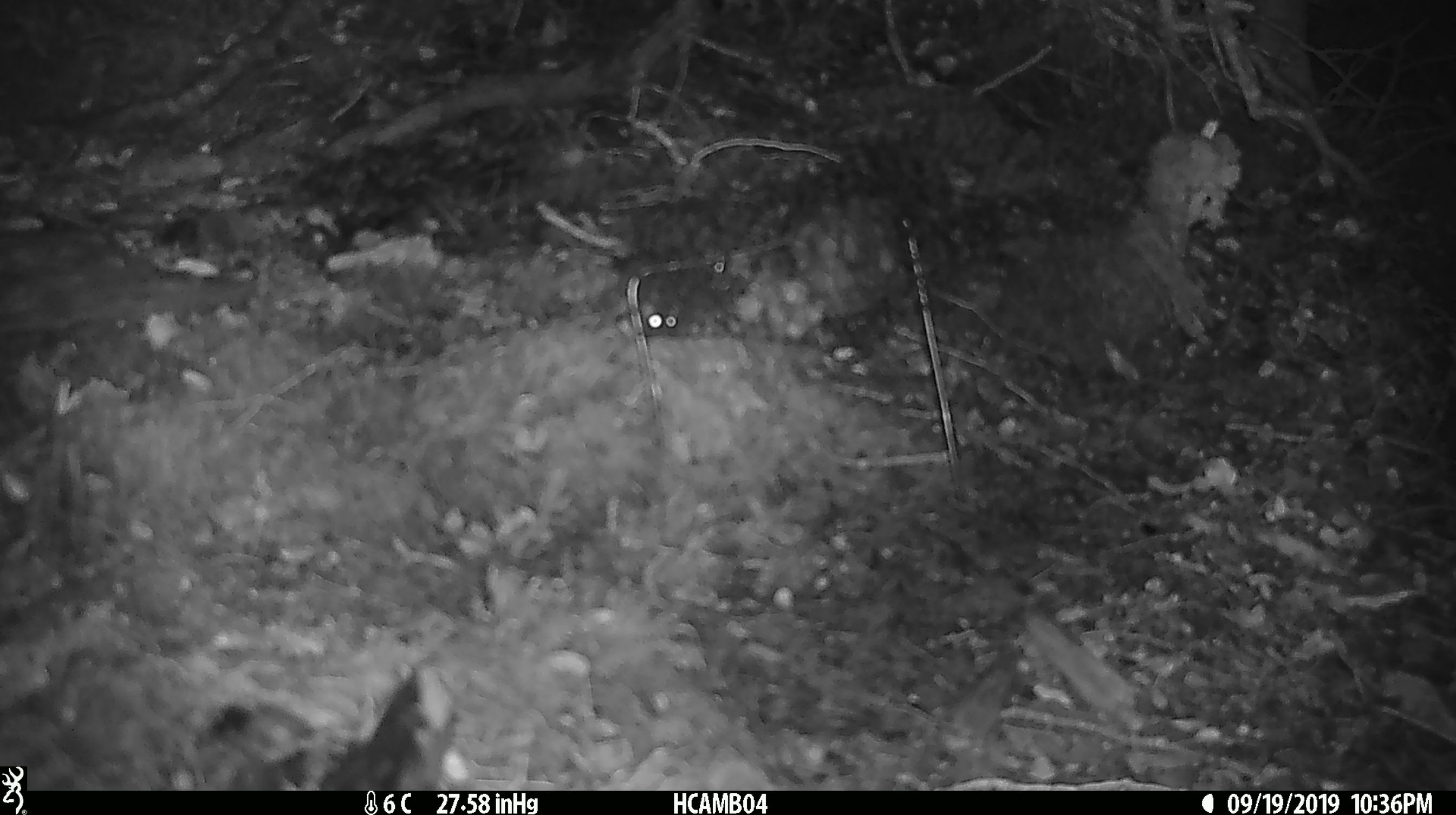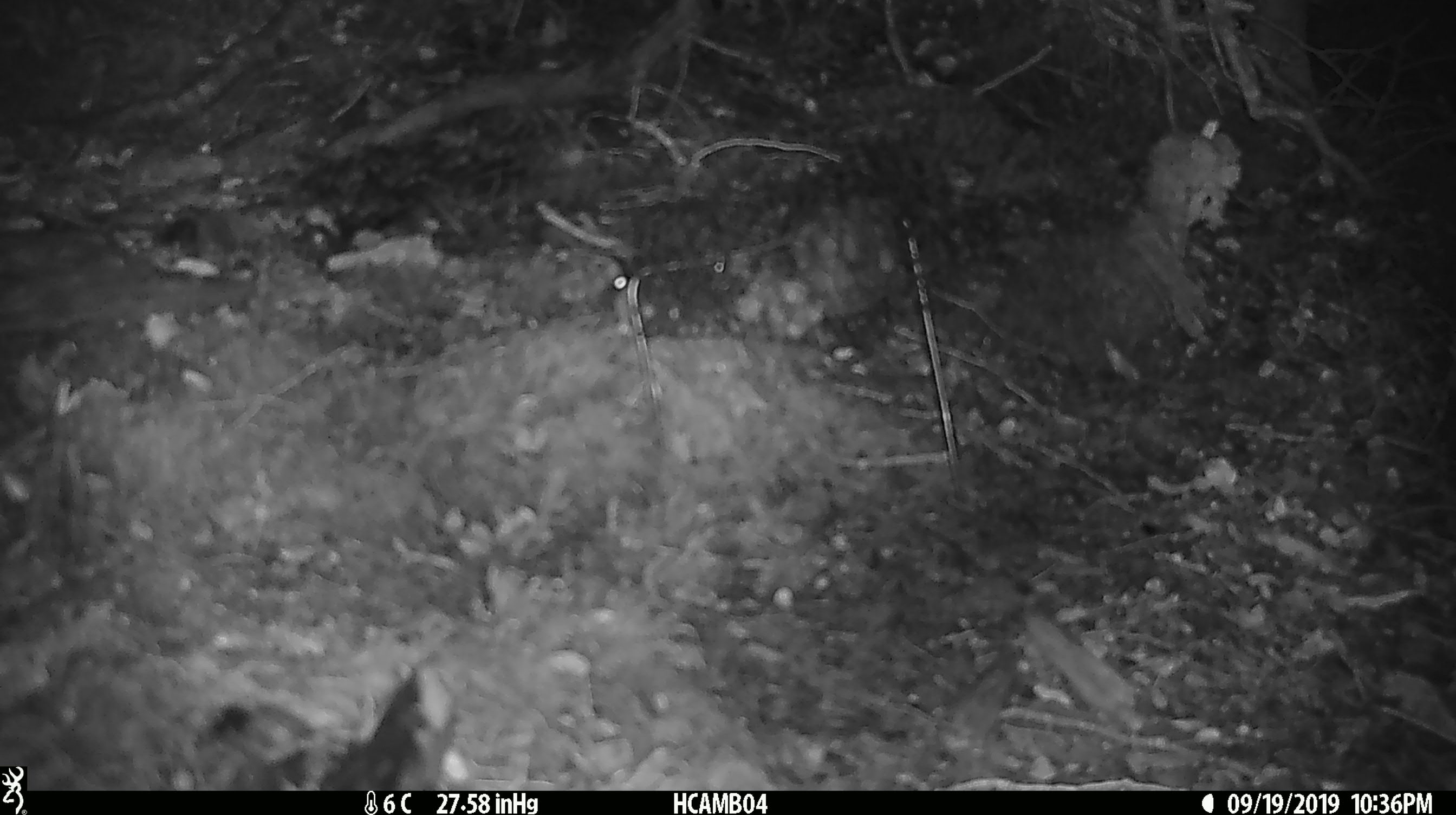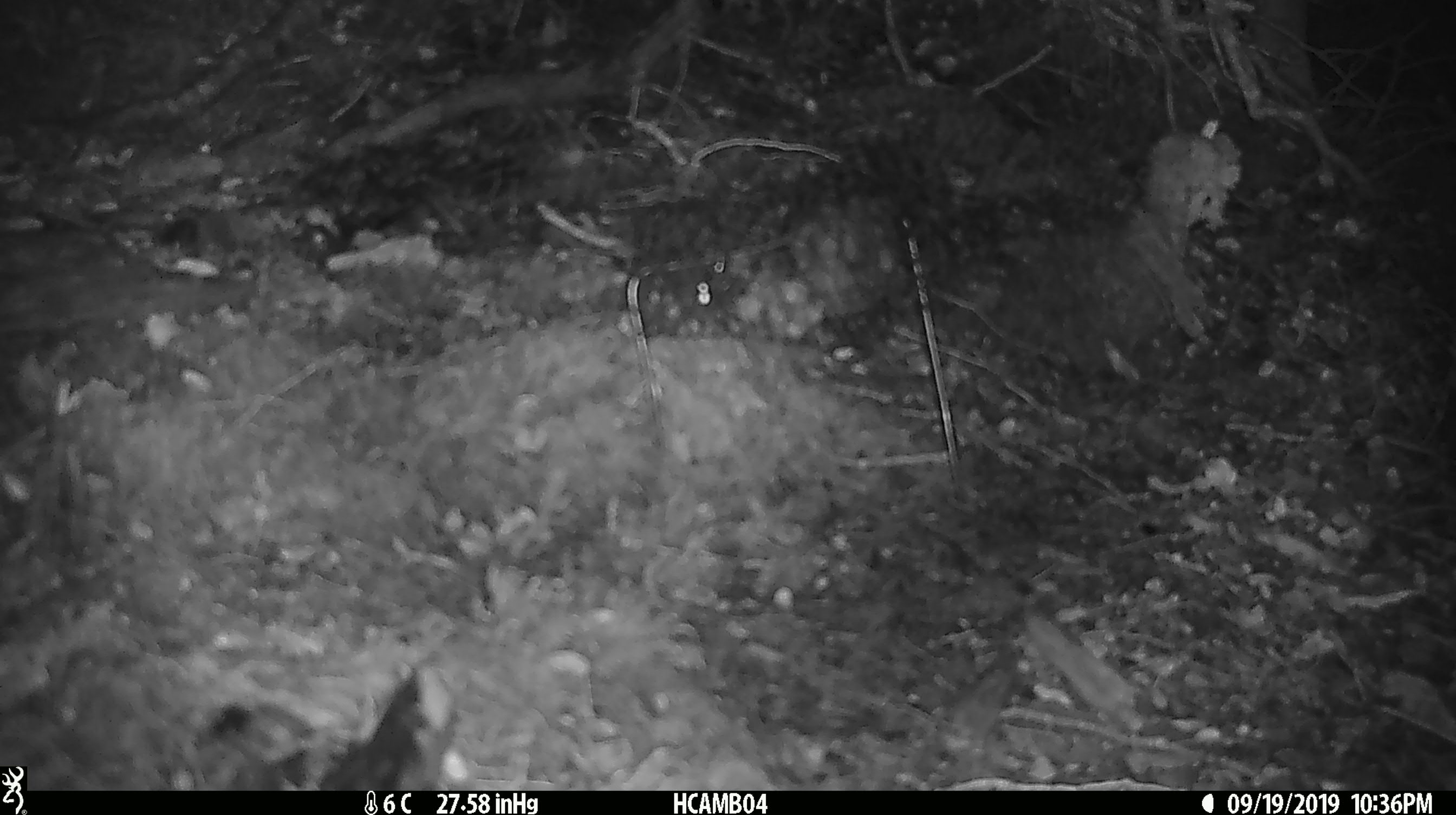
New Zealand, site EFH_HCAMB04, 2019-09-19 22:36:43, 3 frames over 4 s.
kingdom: Animalia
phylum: Chordata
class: Mammalia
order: Rodentia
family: Muridae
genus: Mus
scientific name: Mus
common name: mouse